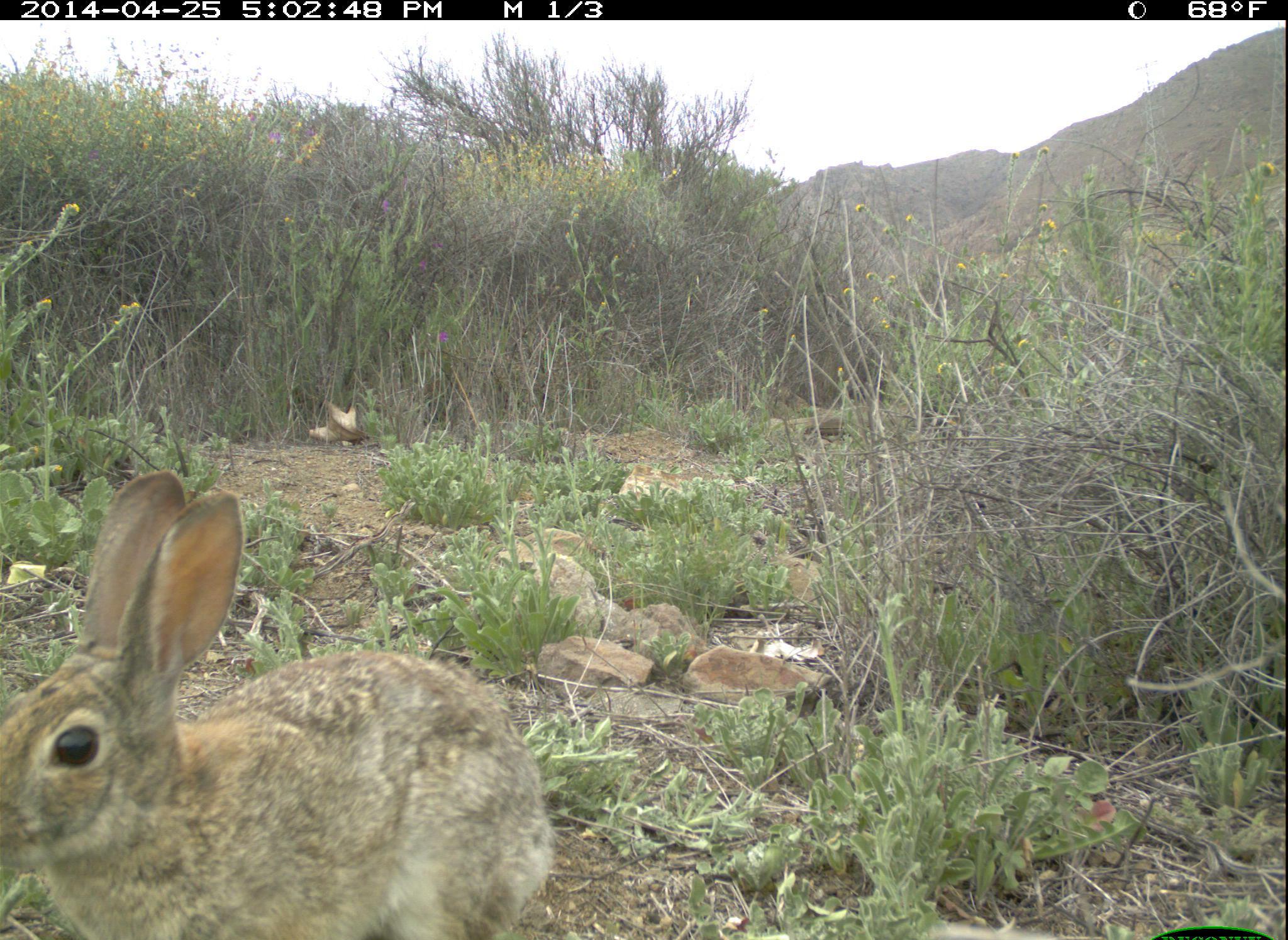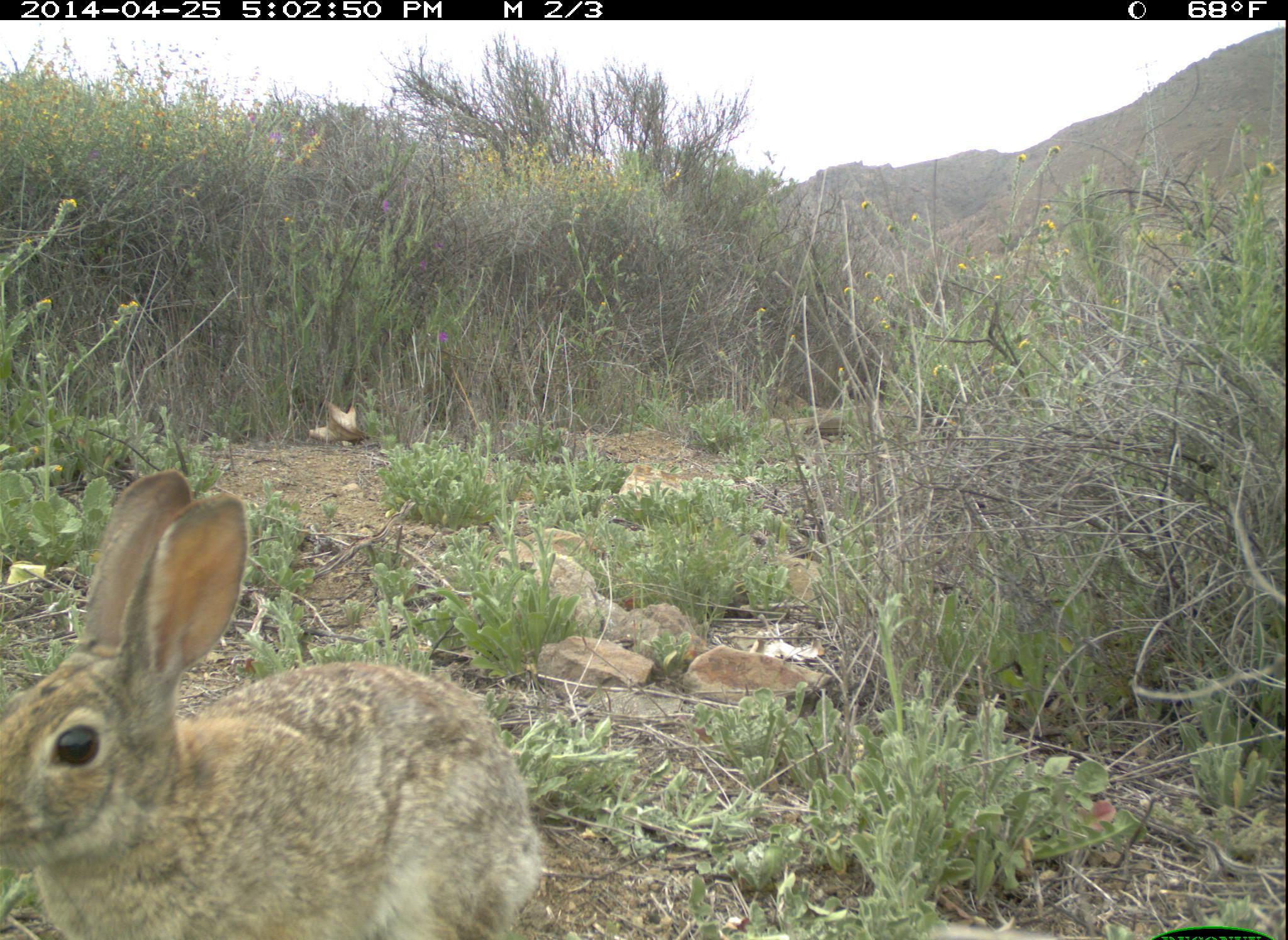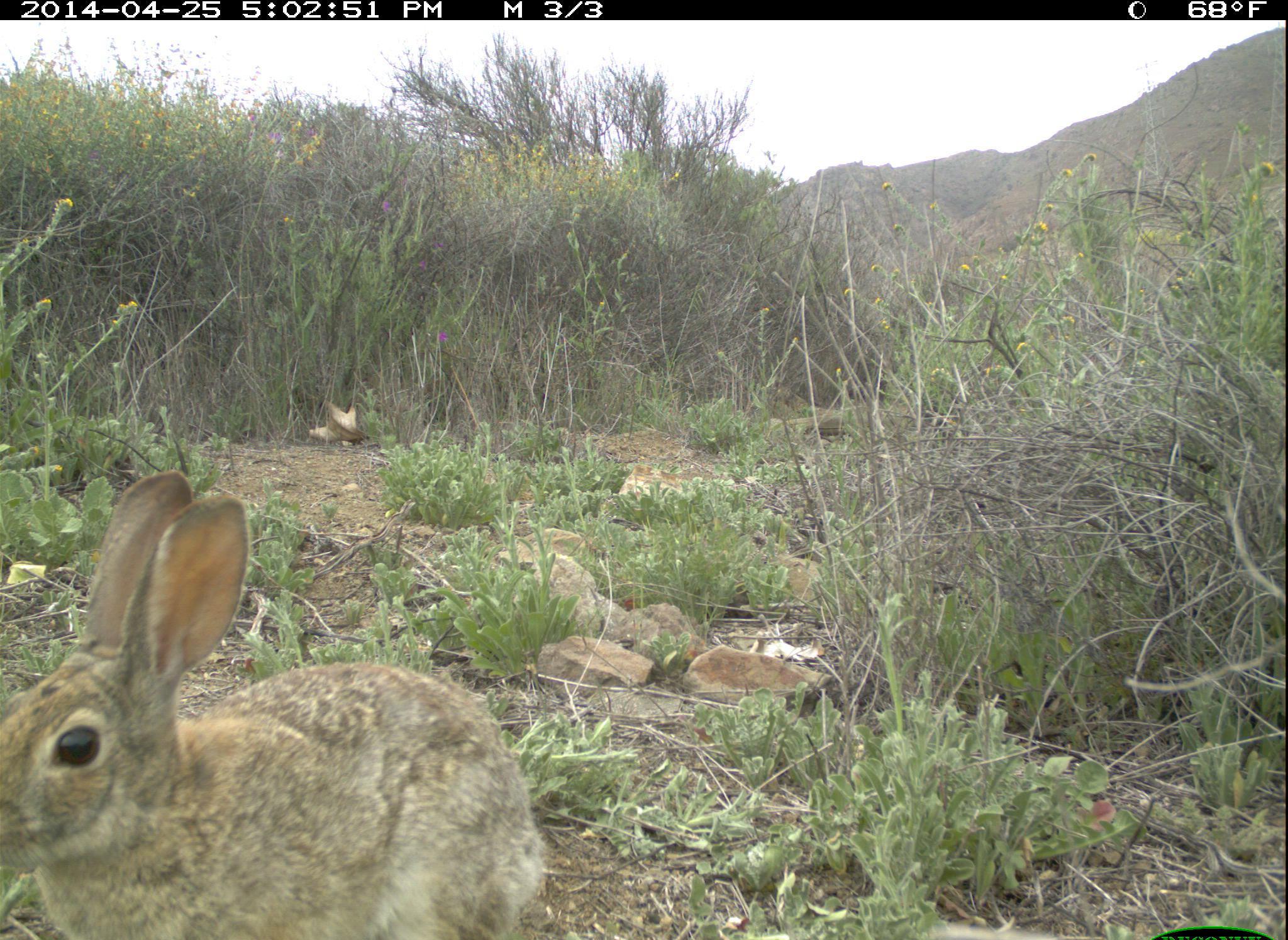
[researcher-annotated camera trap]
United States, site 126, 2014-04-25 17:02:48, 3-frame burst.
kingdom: Animalia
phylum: Chordata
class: Mammalia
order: Lagomorpha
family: Leporidae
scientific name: Leporidae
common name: rabbits and hares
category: rabbit